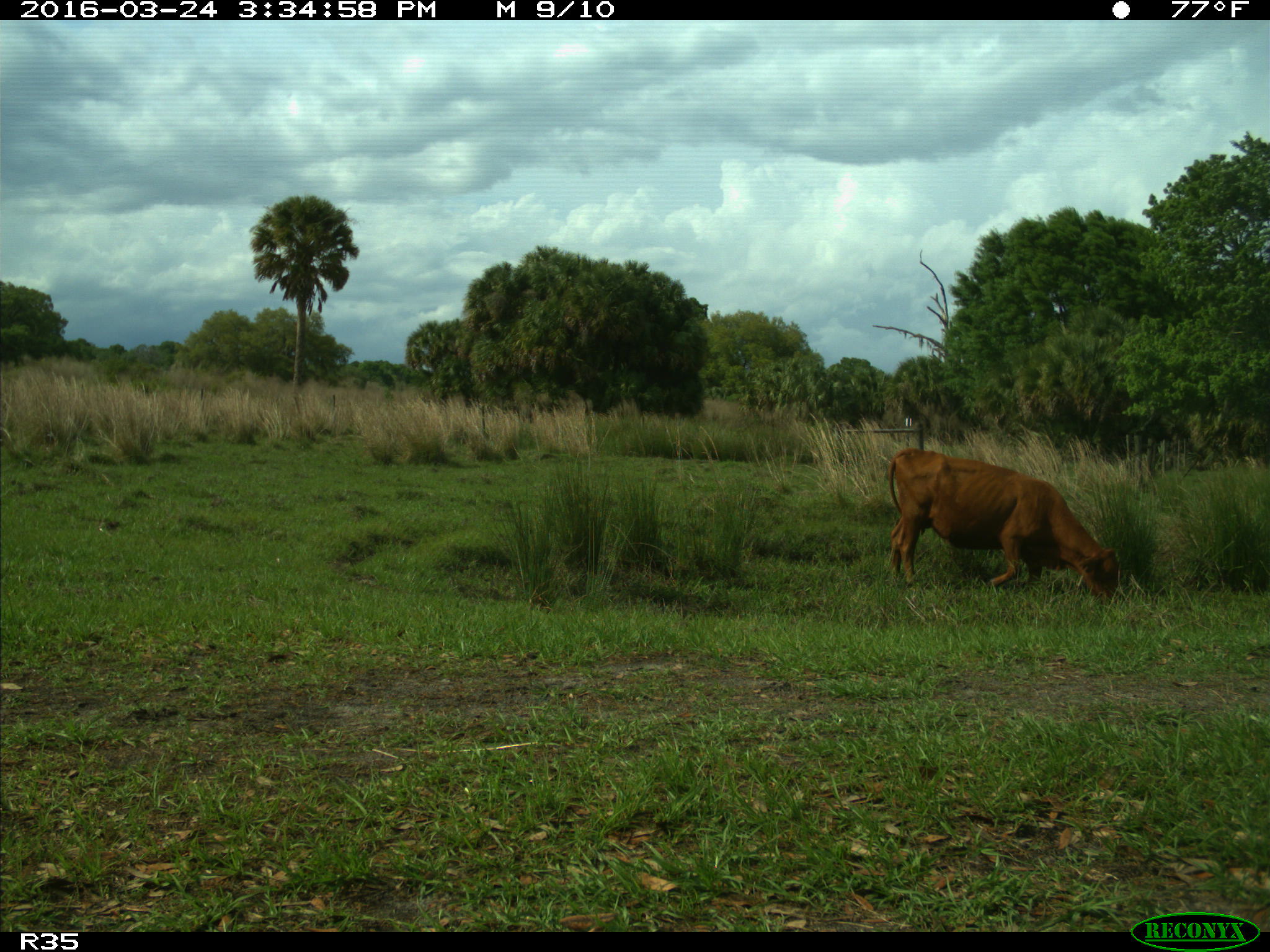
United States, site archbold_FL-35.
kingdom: Animalia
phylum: Chordata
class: Mammalia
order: Artiodactyla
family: Bovidae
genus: Bos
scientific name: Bos taurus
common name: domestic cow